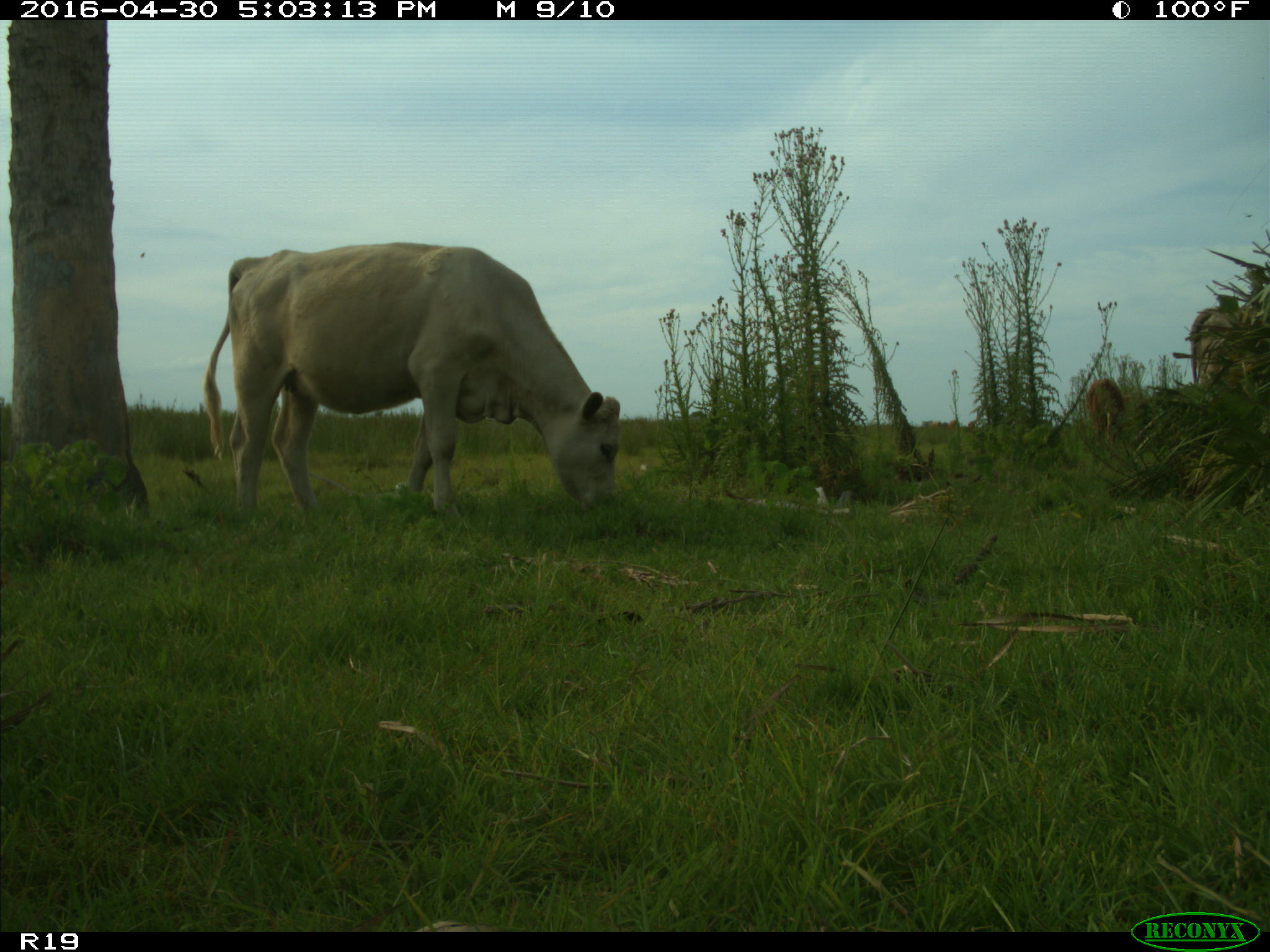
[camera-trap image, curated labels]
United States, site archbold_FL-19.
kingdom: Animalia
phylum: Chordata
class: Mammalia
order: Artiodactyla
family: Bovidae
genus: Bos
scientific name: Bos taurus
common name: domestic cow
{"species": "Bos taurus (domestic cow)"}